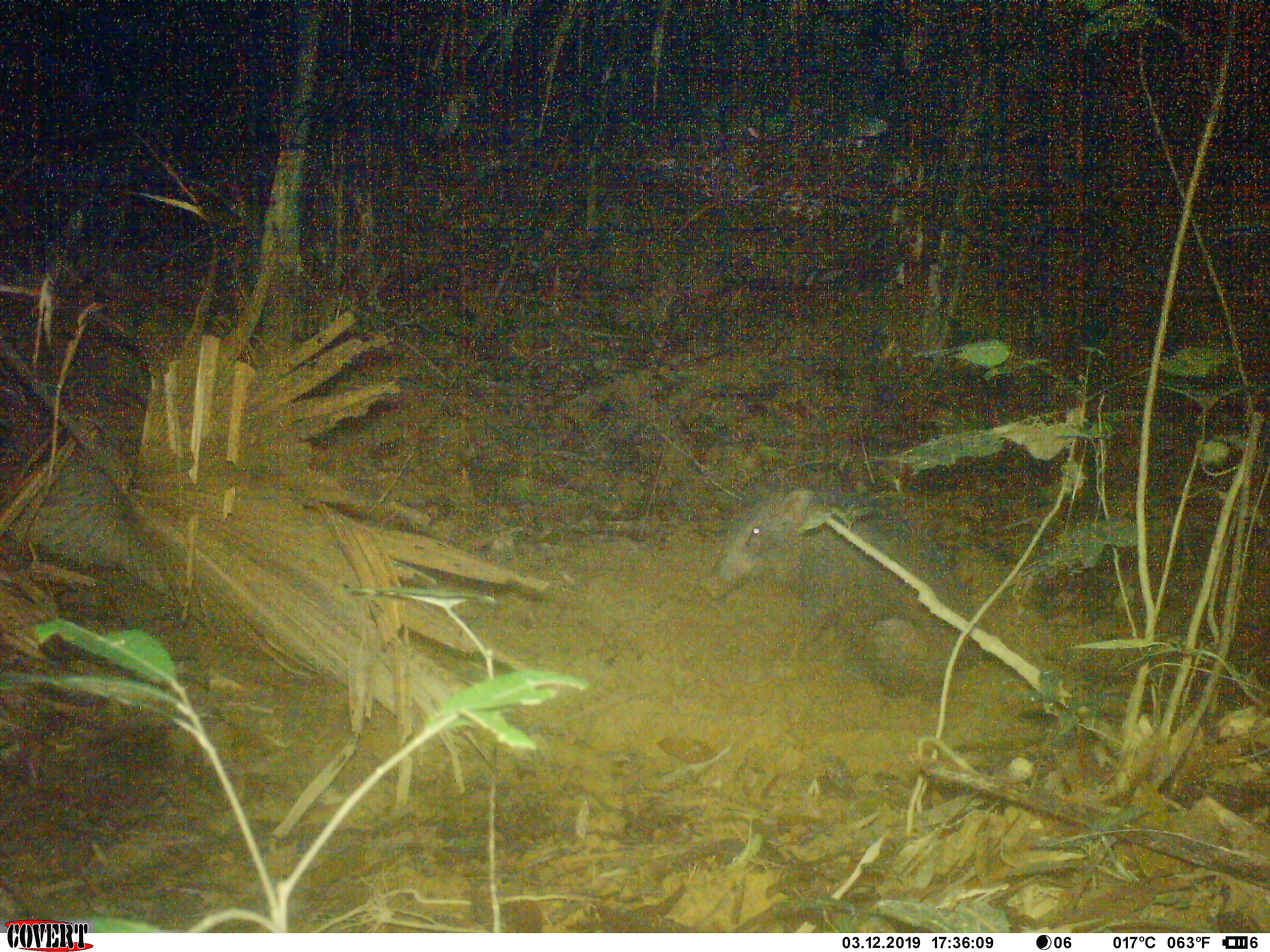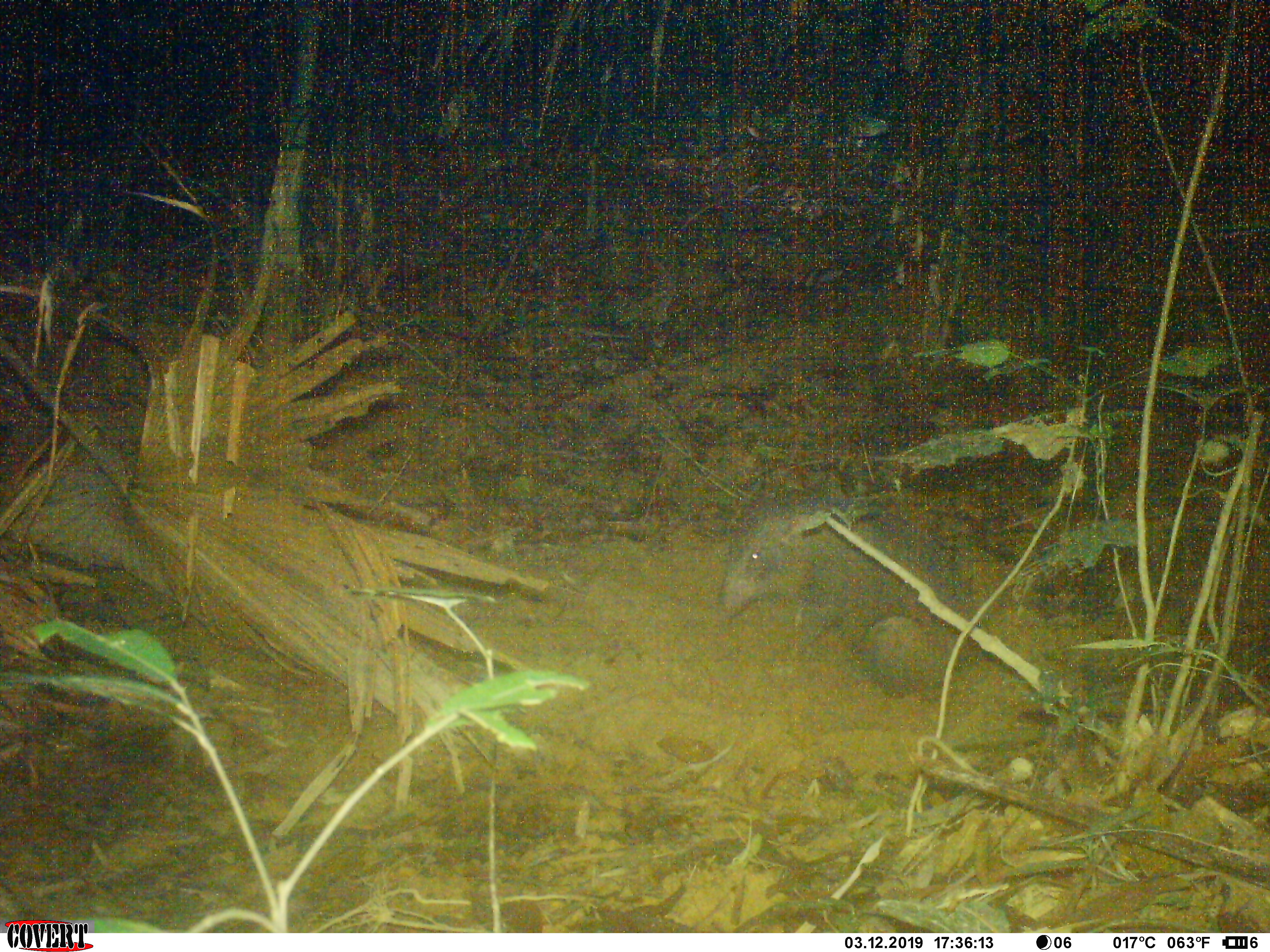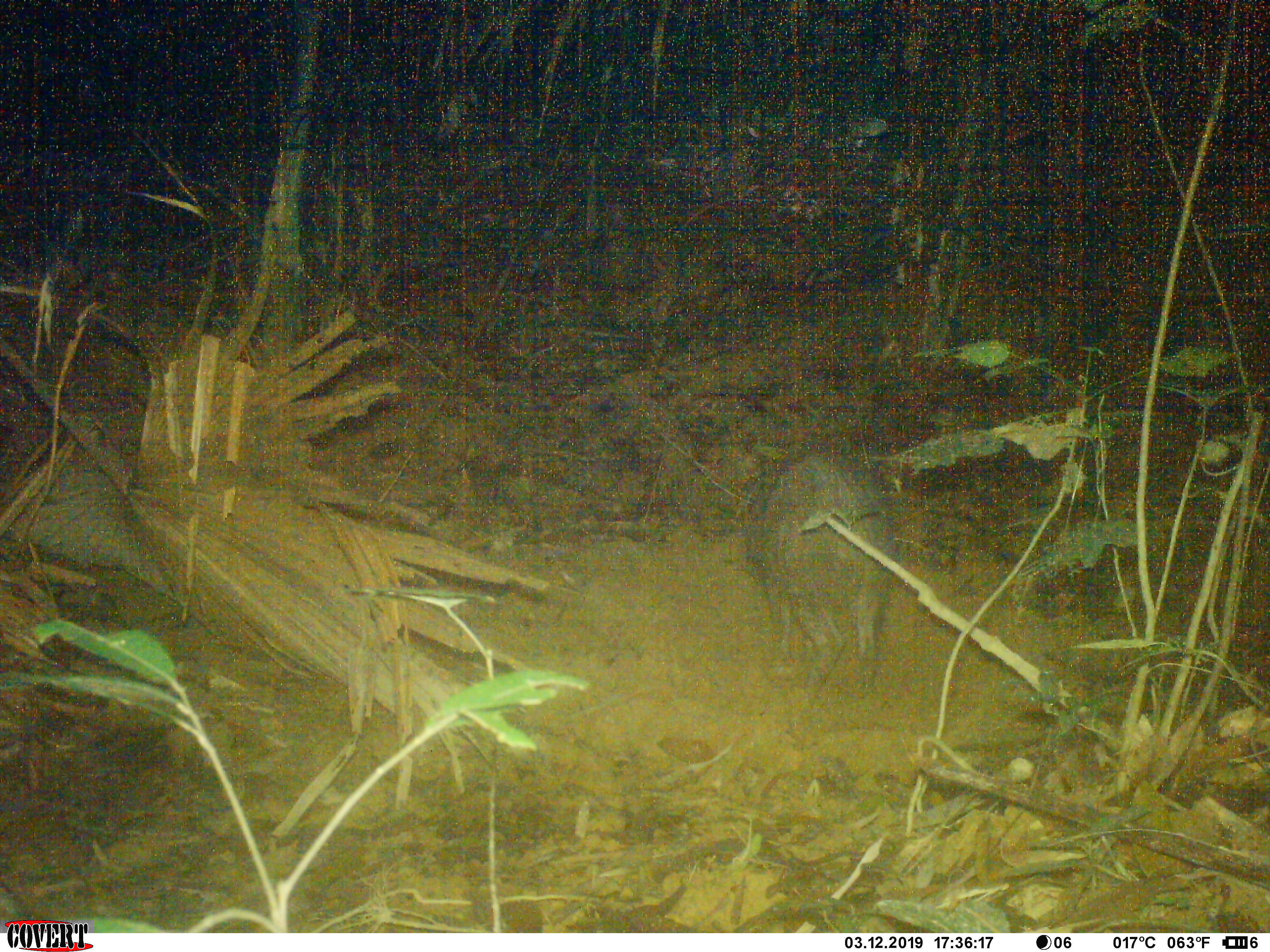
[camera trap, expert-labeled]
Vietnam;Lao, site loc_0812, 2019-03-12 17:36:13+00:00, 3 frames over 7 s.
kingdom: Animalia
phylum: Chordata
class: Mammalia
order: Artiodactyla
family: Suidae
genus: Sus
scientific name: Sus scrofa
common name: eurasian wild pig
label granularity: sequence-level